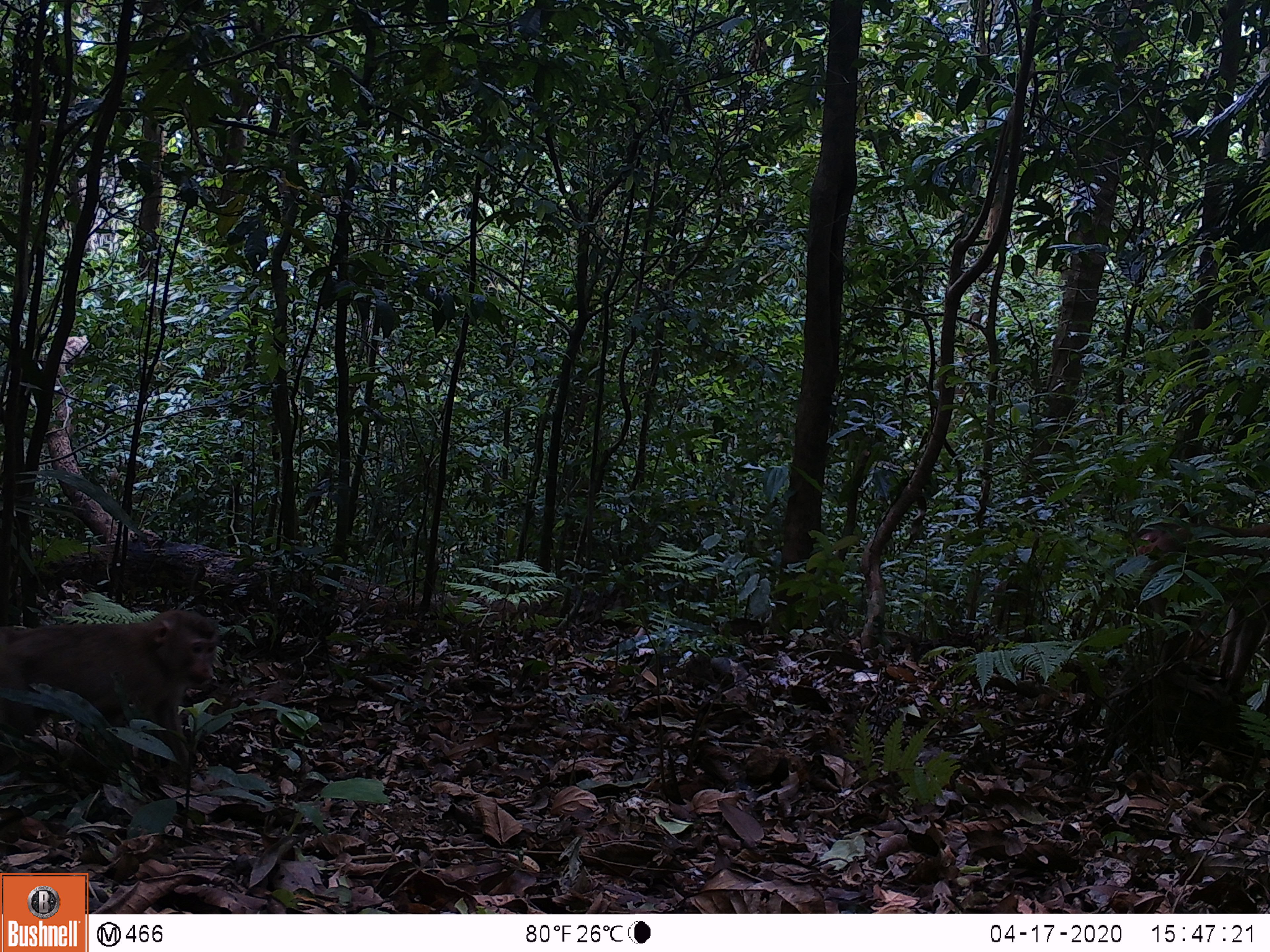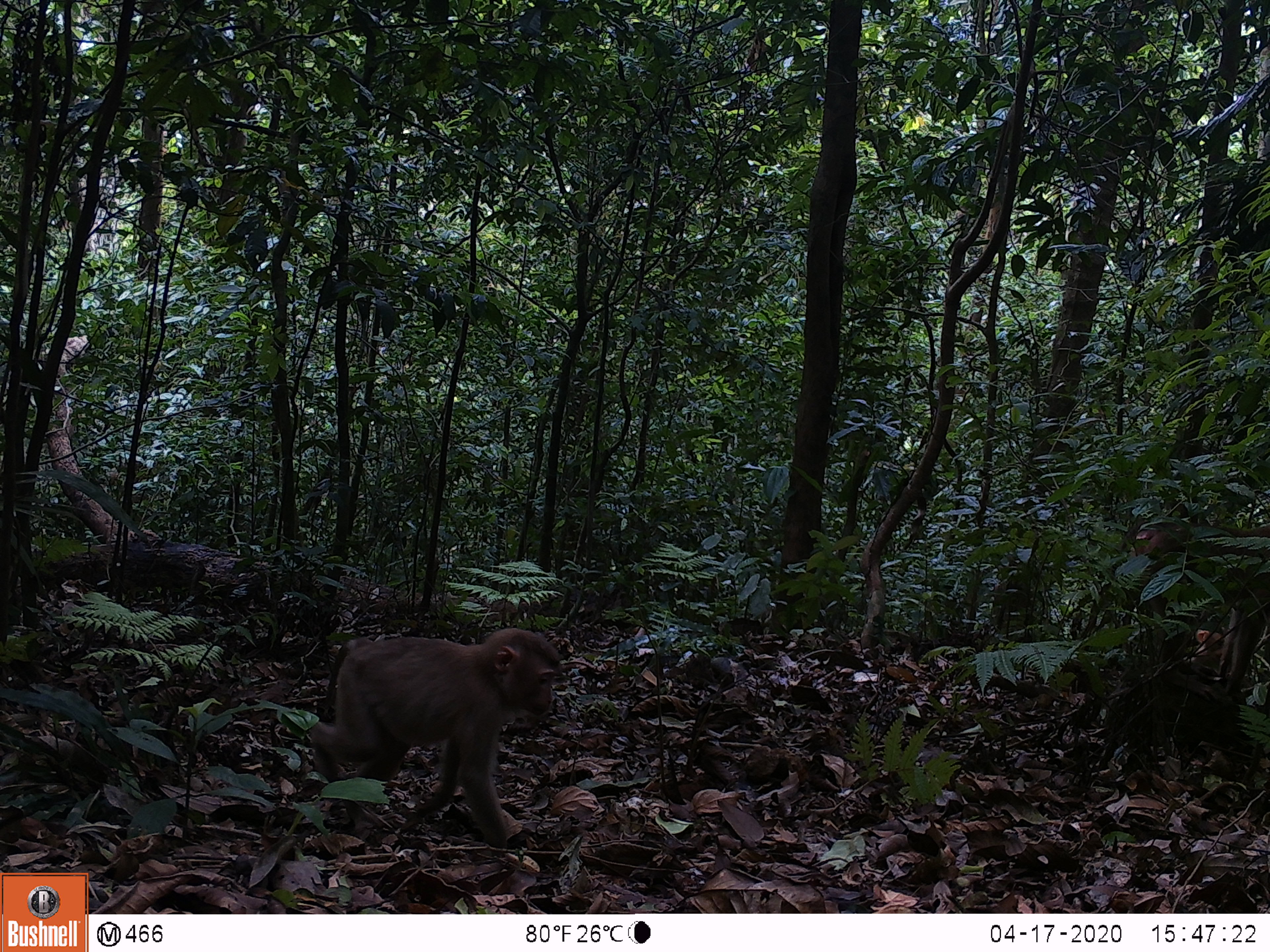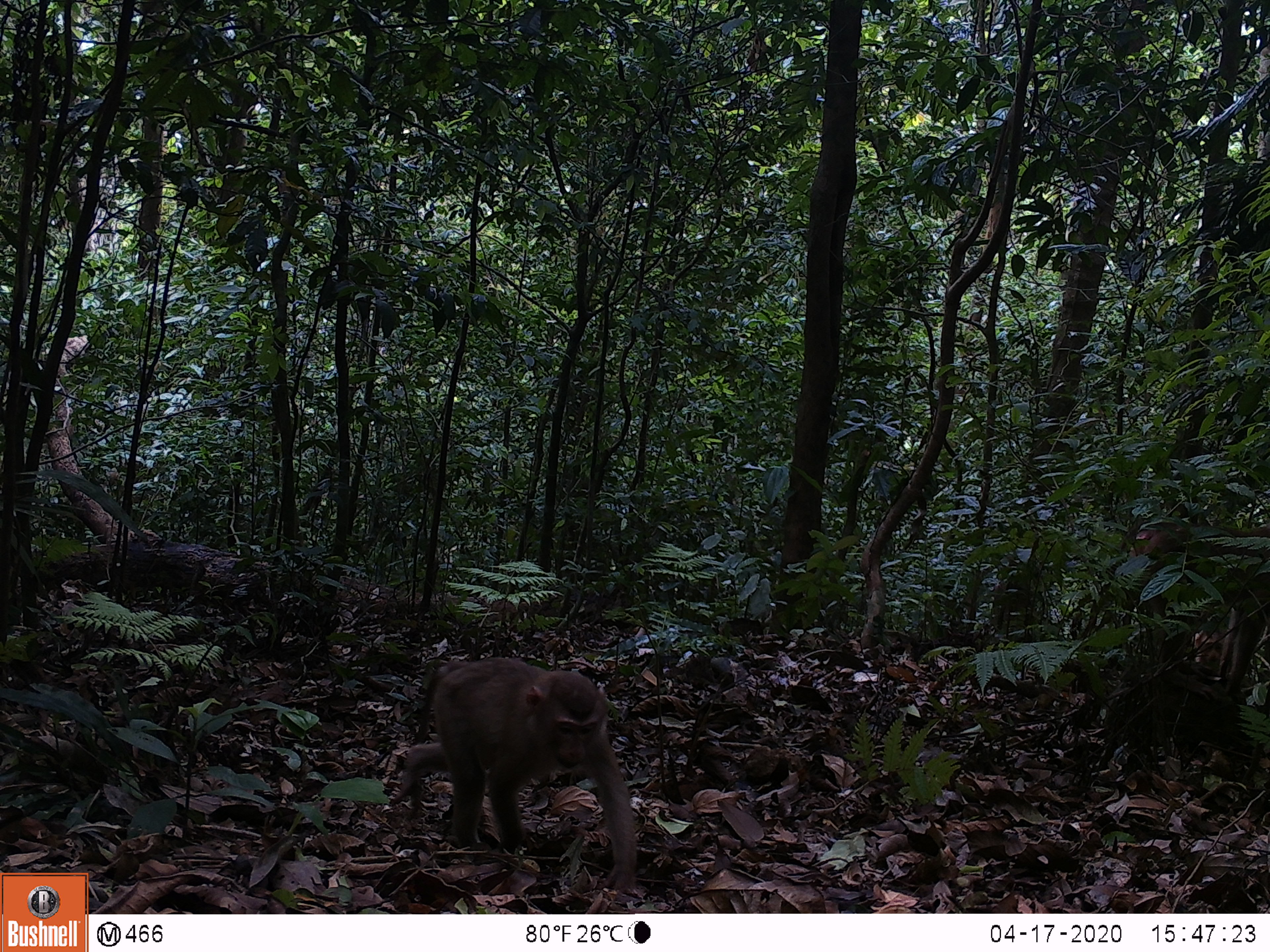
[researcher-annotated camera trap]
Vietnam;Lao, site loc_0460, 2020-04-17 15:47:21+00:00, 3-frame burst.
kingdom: Animalia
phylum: Chordata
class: Mammalia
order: Primates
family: Cercopithecidae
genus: Macaca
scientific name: Macaca nemestrina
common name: pig-tailed macaque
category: pig tailed macaque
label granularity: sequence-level